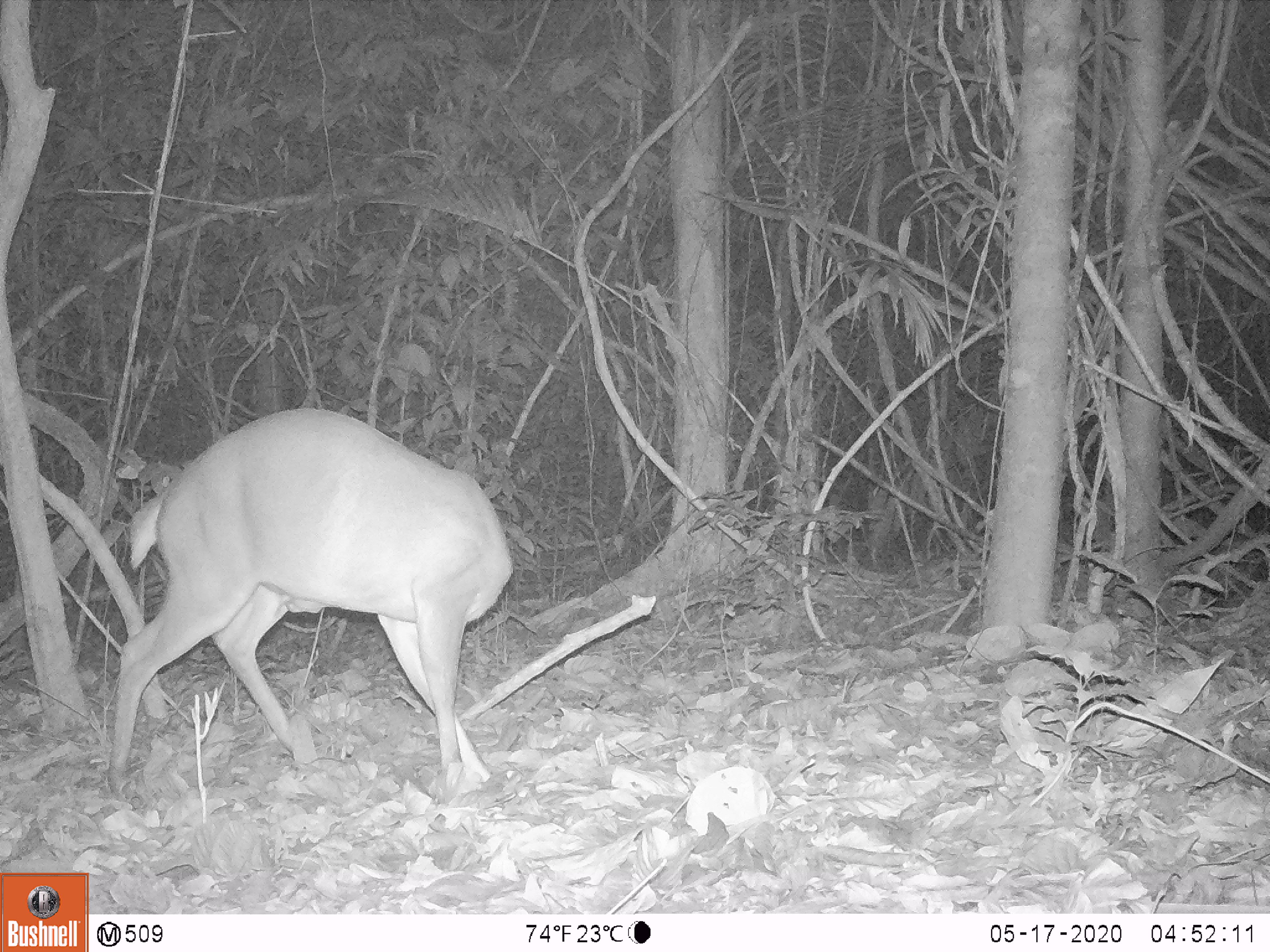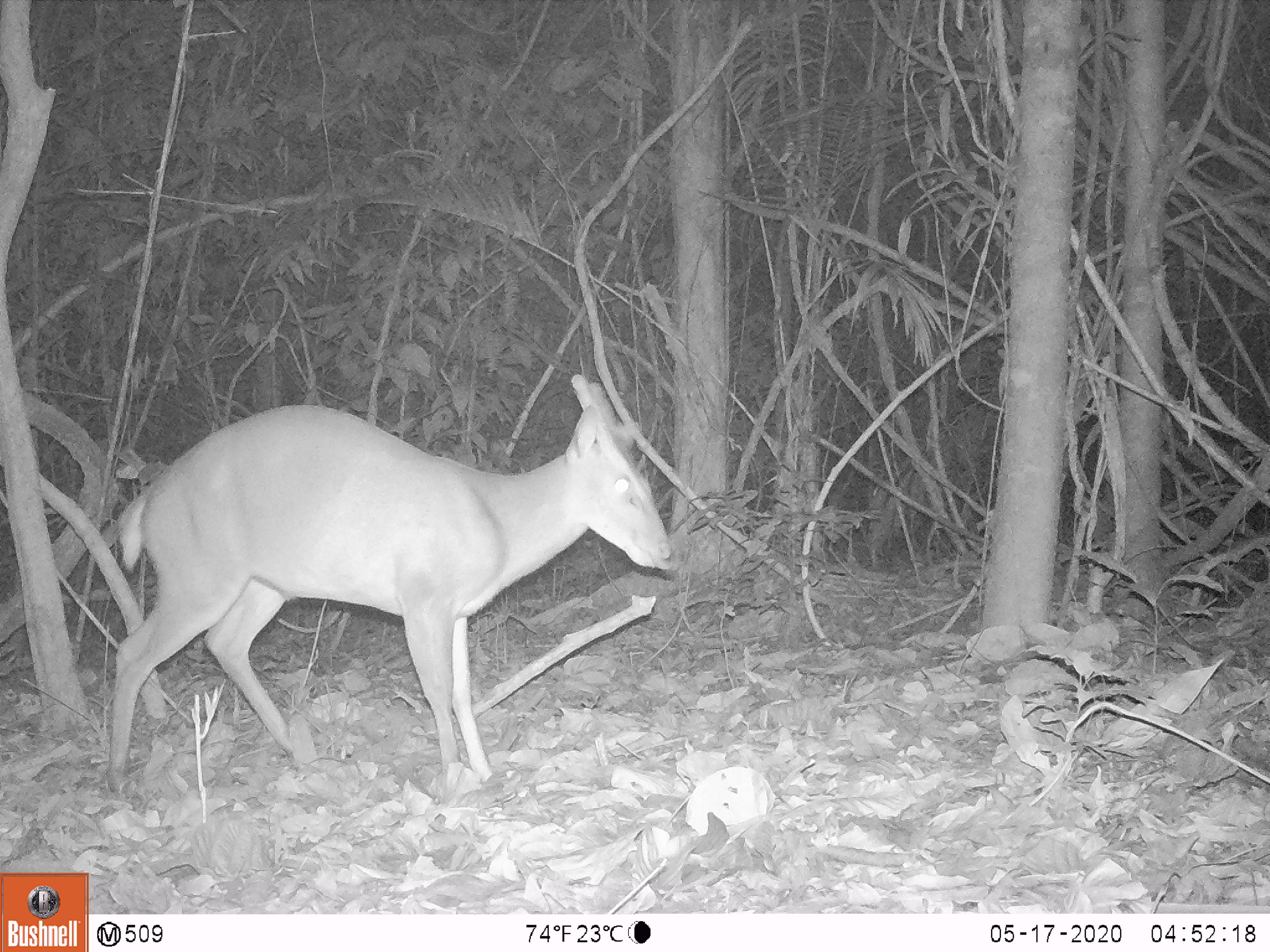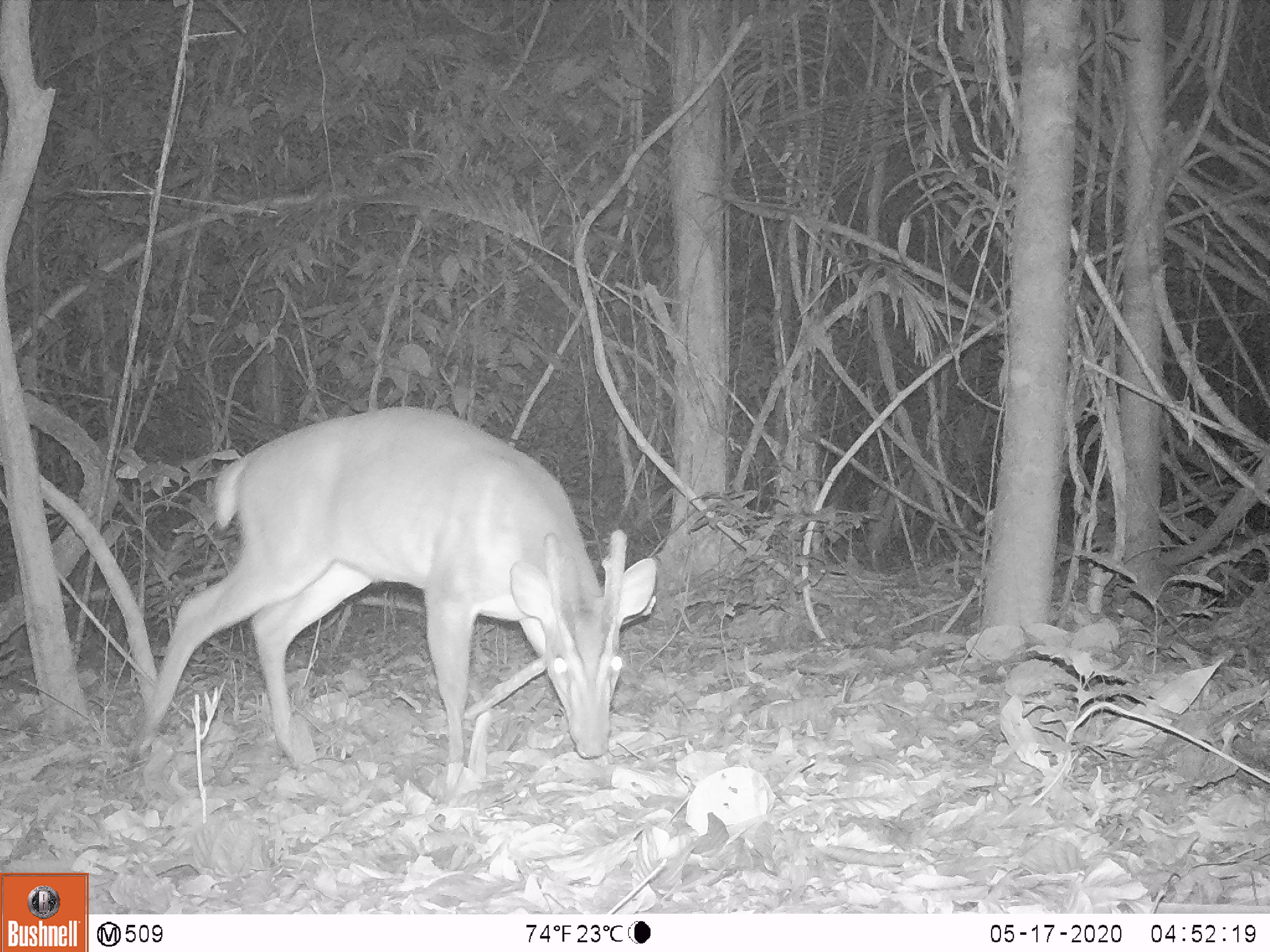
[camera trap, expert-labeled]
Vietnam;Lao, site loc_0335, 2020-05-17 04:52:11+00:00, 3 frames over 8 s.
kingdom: Animalia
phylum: Chordata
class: Mammalia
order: Artiodactyla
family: Cervidae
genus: Muntiacus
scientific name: Muntiacus vuquangensis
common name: large-antlered muntjac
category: large antlered muntjac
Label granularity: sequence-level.